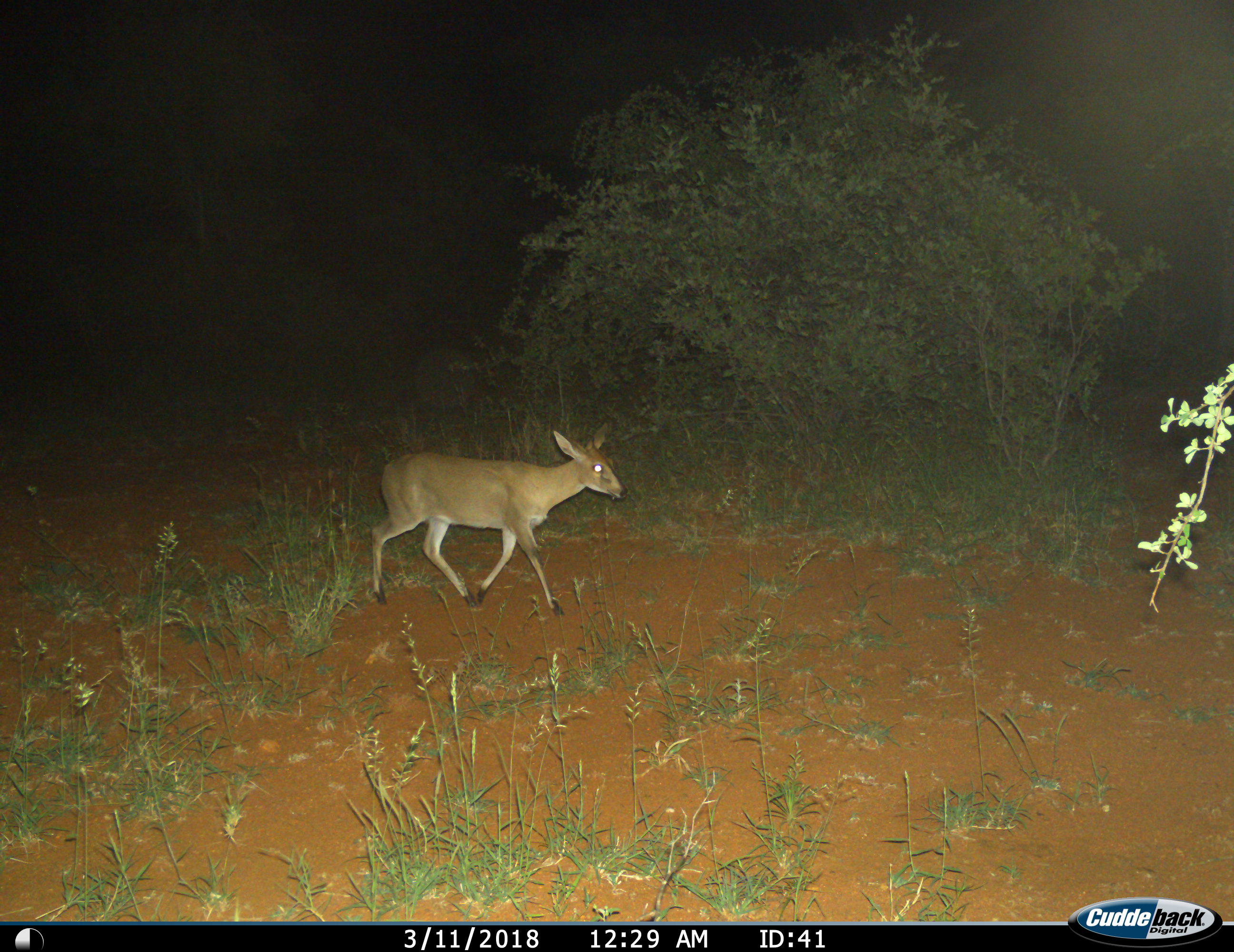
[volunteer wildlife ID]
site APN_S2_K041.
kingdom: Animalia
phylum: Chordata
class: Mammalia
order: Artiodactyla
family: Bovidae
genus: Sylvicapra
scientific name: Sylvicapra grimmia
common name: common duiker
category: duikercommongrey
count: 1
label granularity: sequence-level